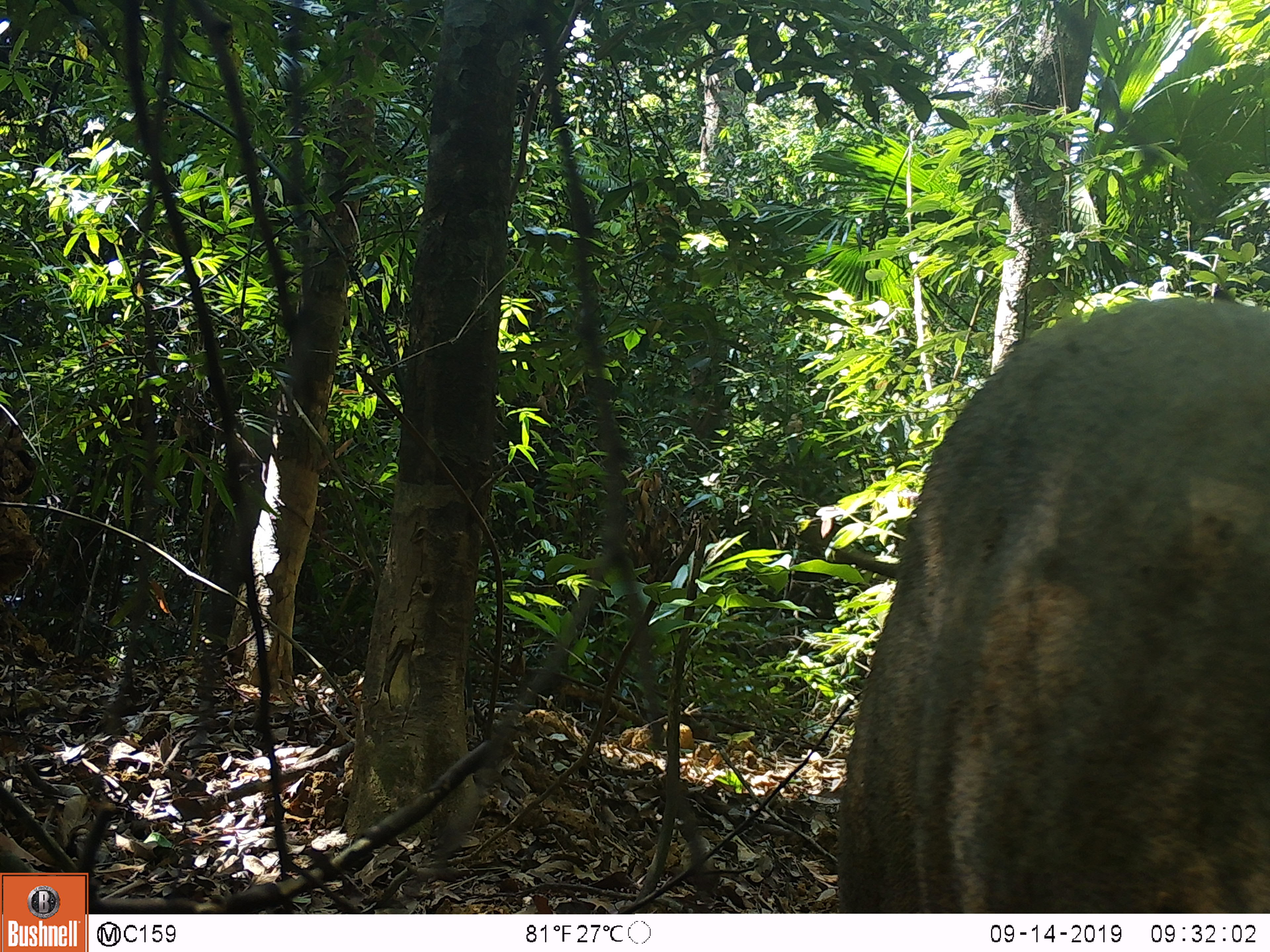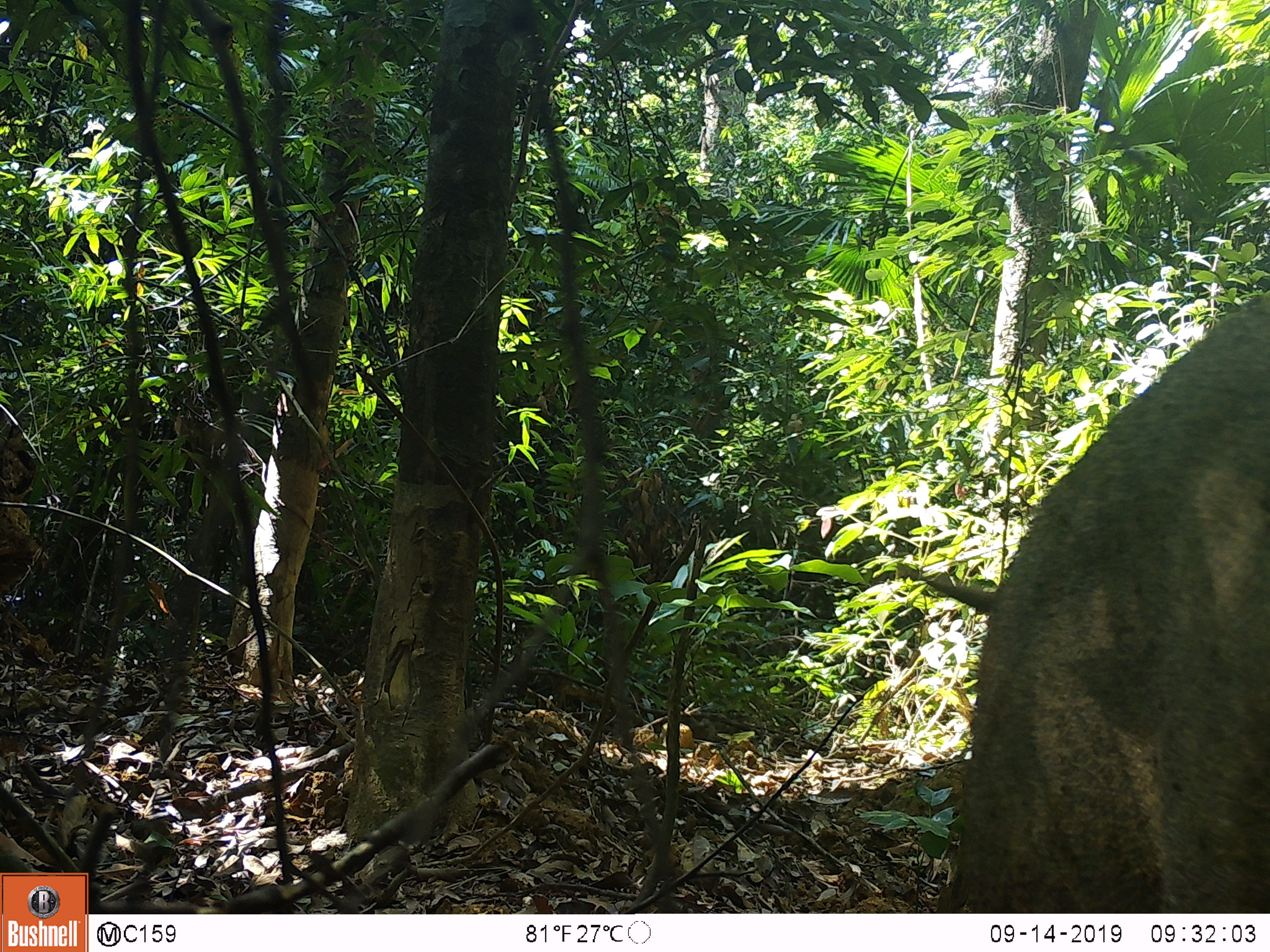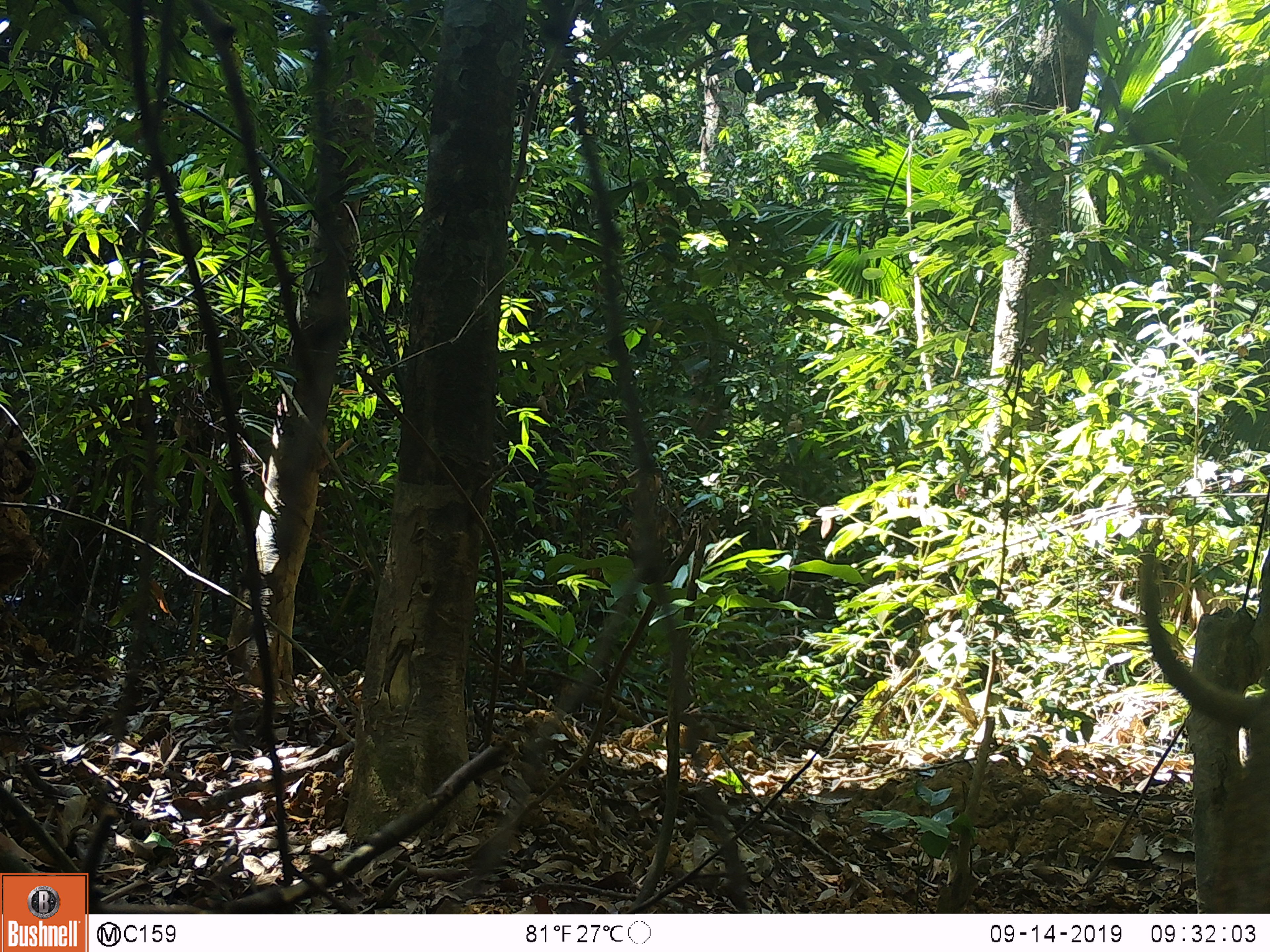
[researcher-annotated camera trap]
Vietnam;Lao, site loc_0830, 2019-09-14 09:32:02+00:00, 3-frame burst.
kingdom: Animalia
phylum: Chordata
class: Mammalia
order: Artiodactyla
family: Suidae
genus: Sus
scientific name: Sus scrofa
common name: eurasian wild pig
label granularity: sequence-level